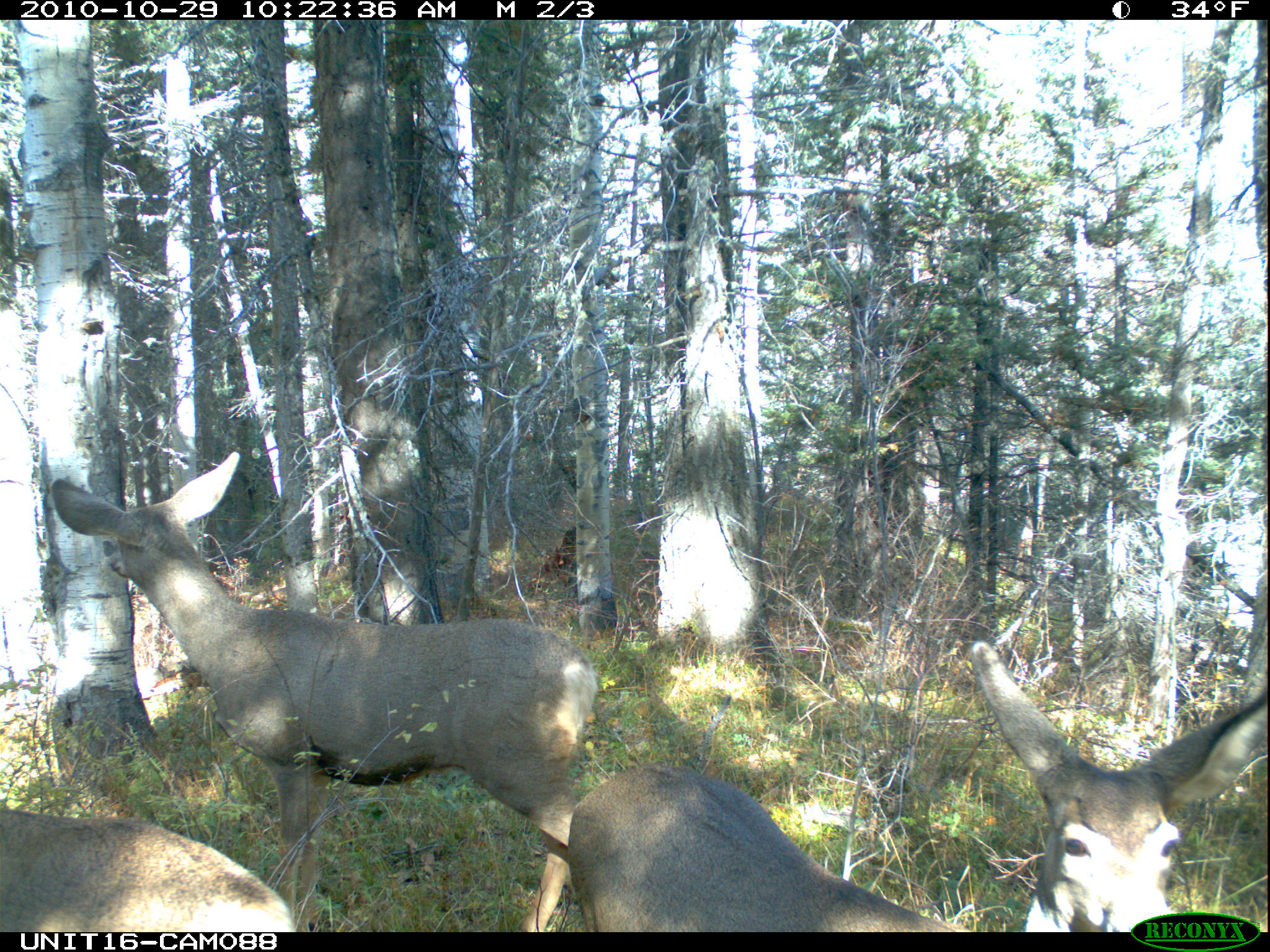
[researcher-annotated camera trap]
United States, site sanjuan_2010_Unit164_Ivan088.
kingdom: Animalia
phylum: Chordata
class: Mammalia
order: Artiodactyla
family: Cervidae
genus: Odocoileus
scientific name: Odocoileus hemionus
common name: mule deer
Odocoileus hemionus (mule deer).